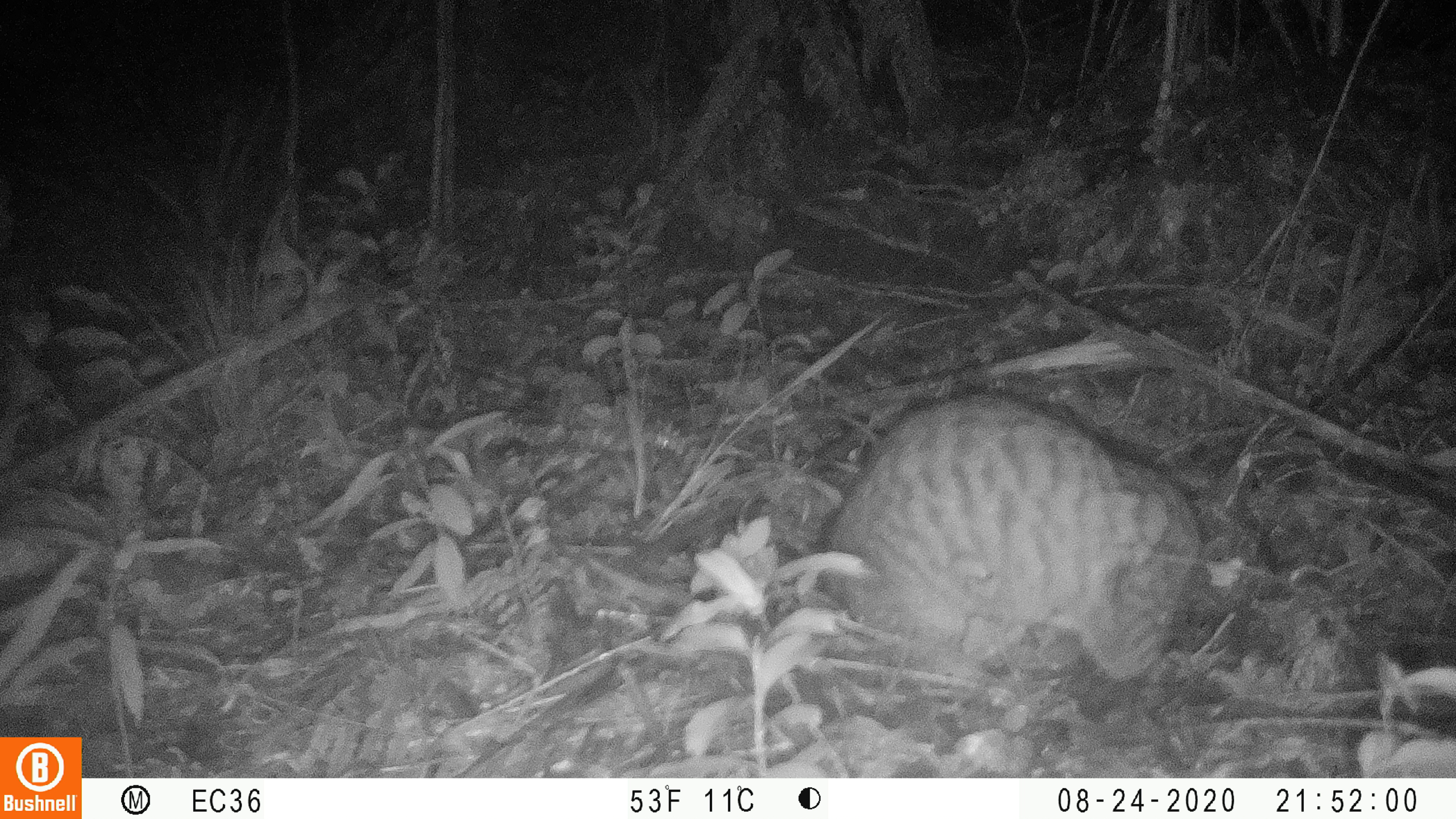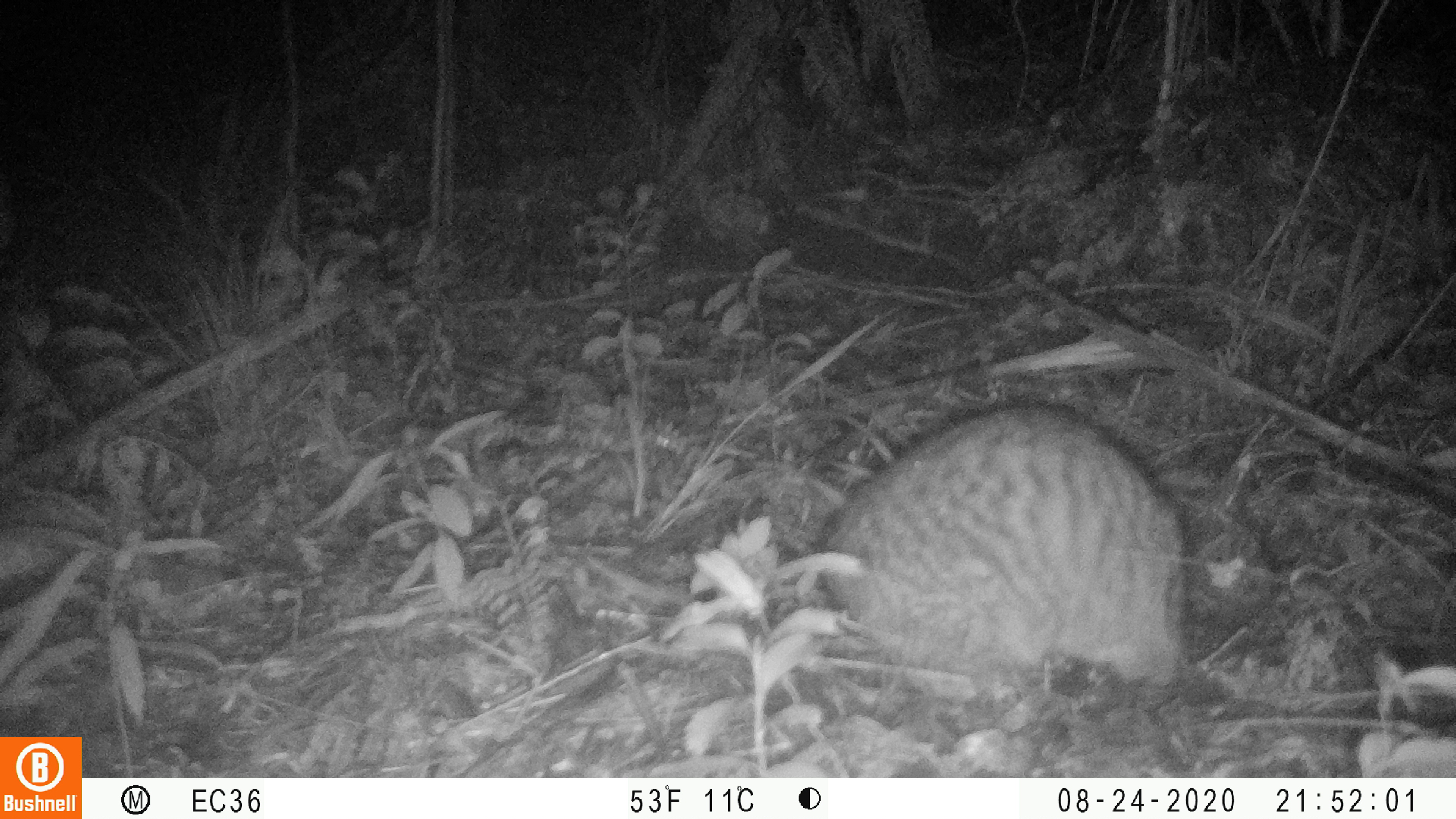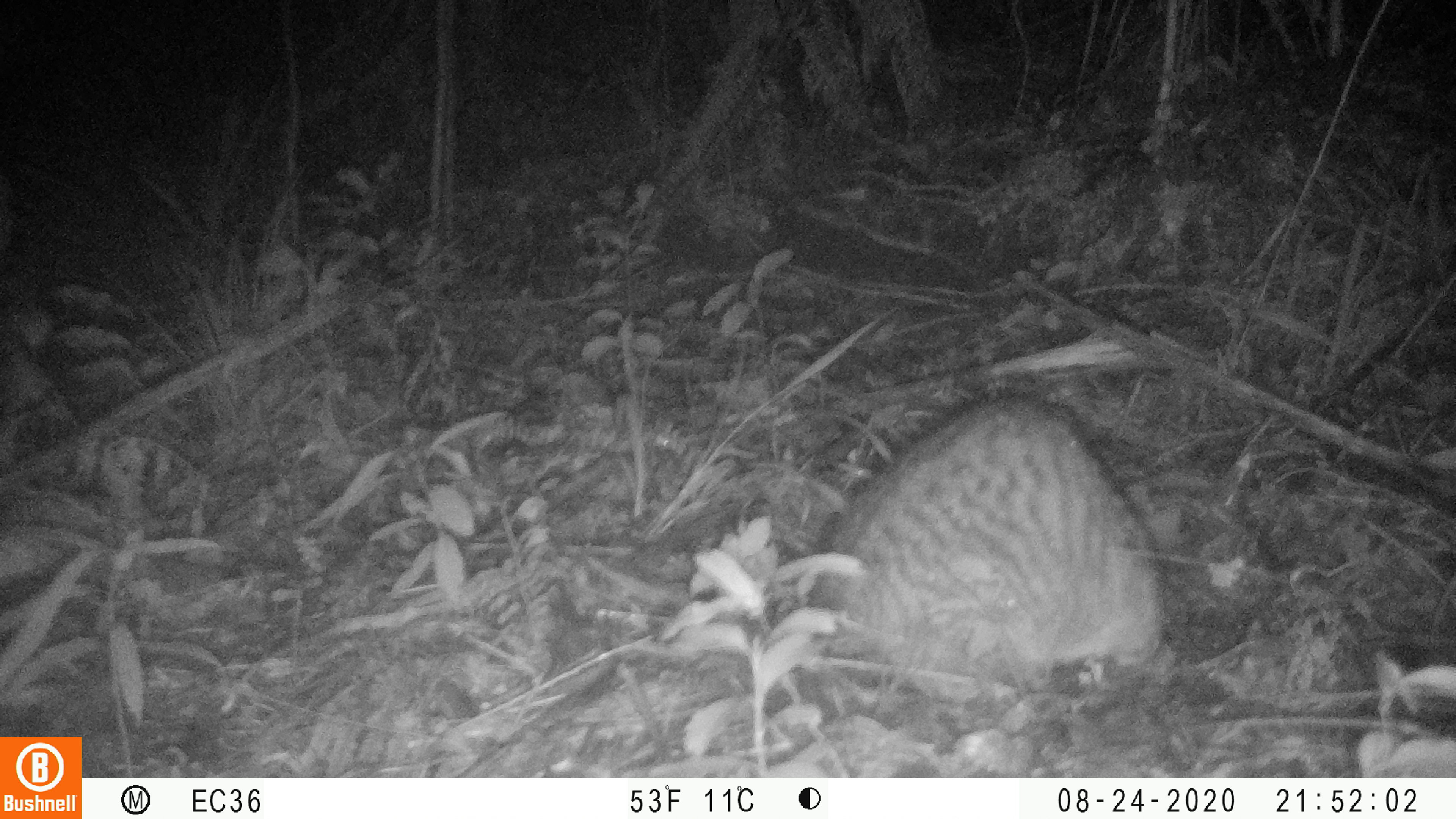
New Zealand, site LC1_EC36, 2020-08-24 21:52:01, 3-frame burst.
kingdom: Animalia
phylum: Chordata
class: Mammalia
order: Carnivora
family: Felidae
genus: Felis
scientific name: Felis catus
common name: domestic cat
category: cat